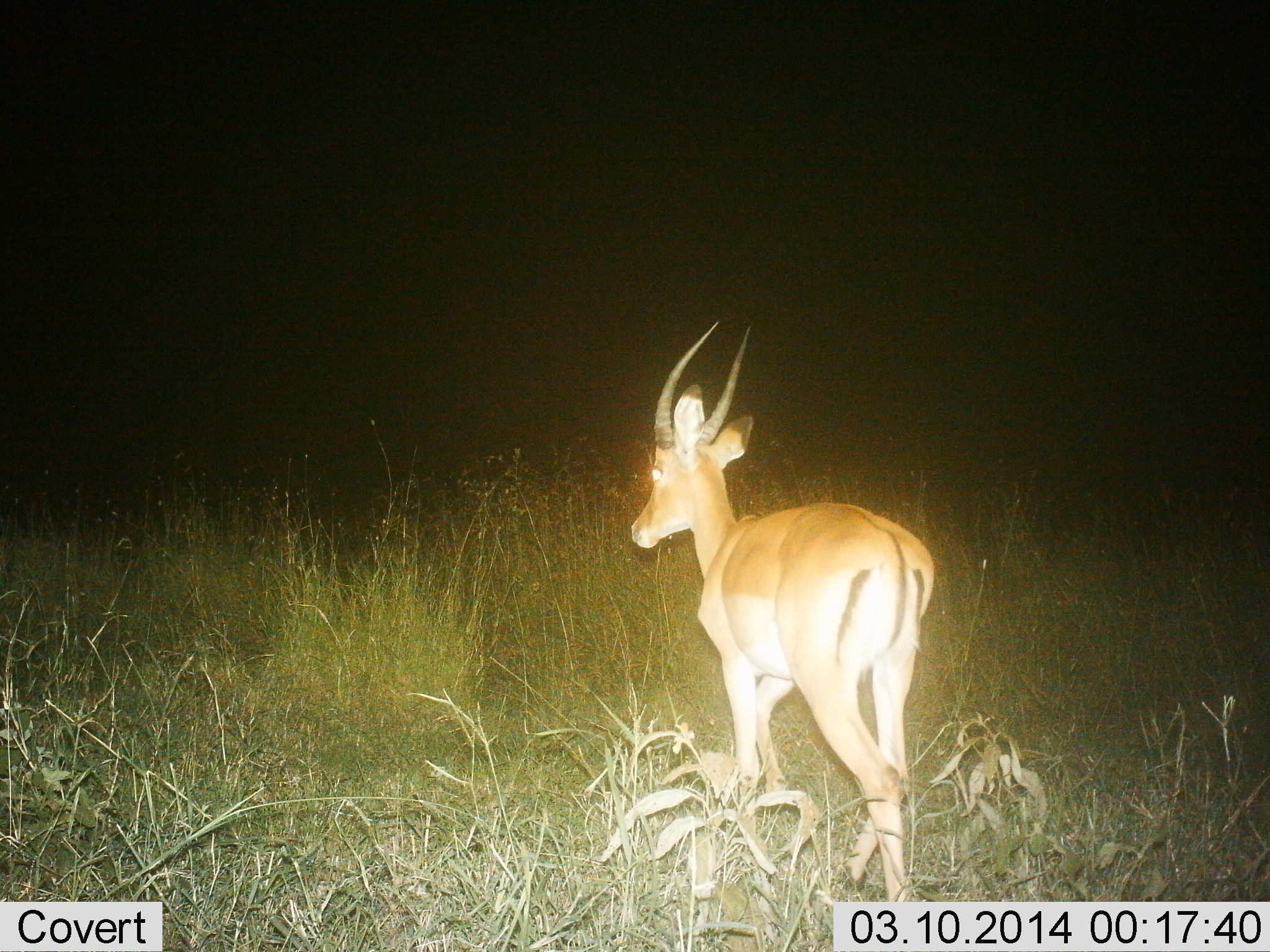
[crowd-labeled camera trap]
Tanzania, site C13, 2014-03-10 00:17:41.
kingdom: Animalia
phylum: Chordata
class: Mammalia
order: Artiodactyla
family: Bovidae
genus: Nanger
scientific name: Nanger granti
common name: grant's gazelle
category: gazellegrants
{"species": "gazellegrants (grant's gazelle) (Nanger granti)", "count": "1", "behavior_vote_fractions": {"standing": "40%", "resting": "0%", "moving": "60%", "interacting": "0%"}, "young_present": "0%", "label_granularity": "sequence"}